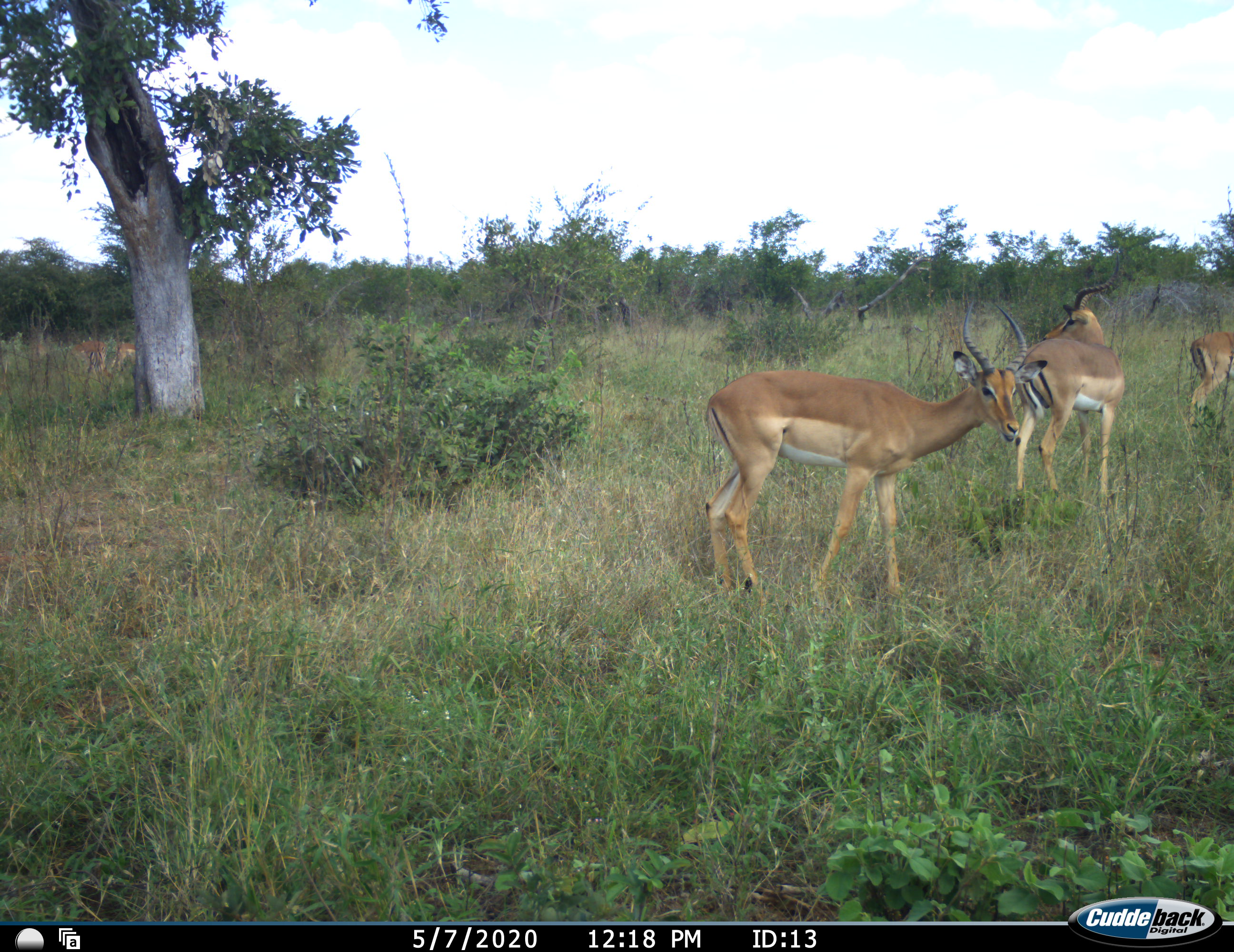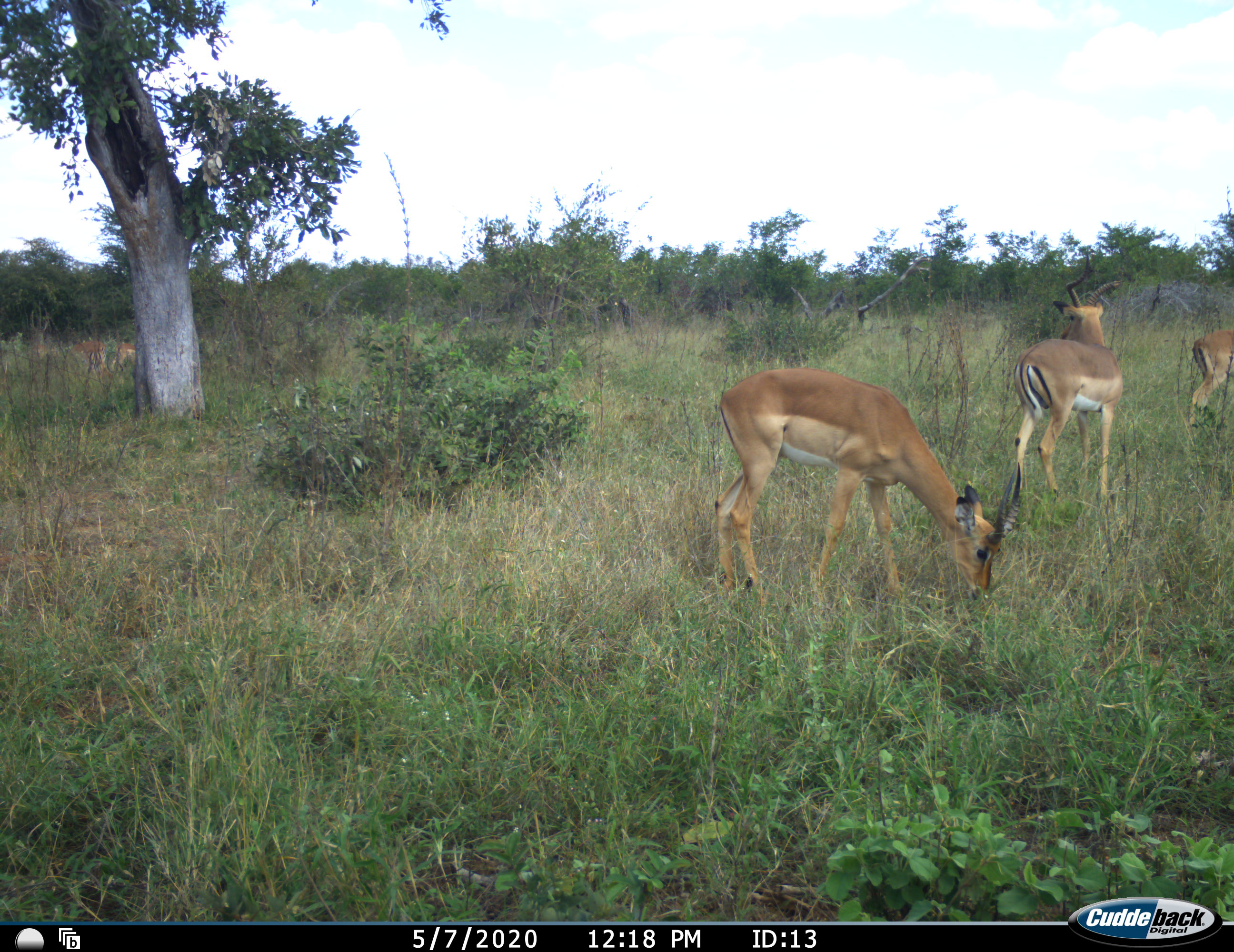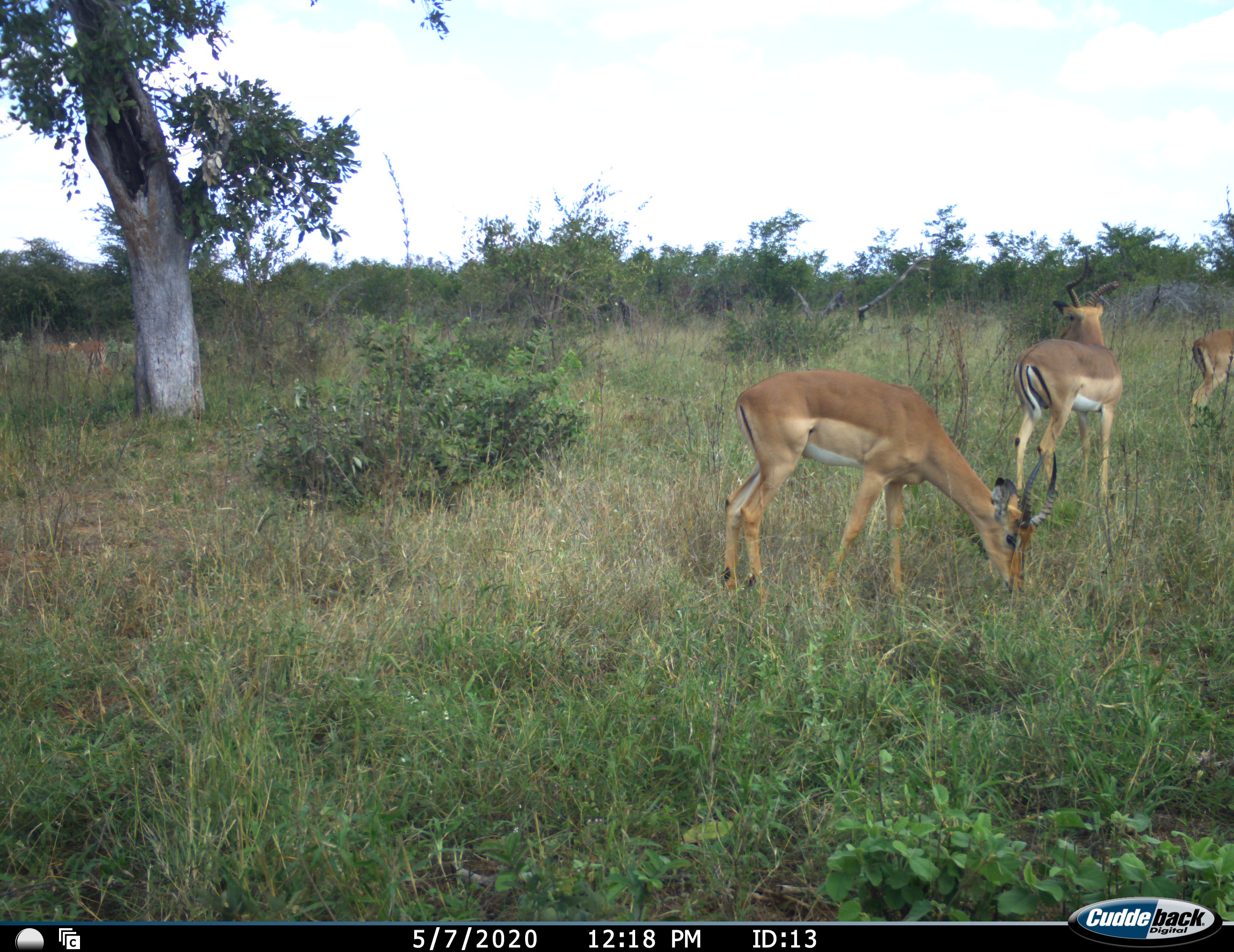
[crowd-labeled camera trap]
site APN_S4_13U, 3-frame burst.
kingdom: Animalia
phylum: Chordata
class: Mammalia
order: Artiodactyla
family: Bovidae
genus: Aepyceros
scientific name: Aepyceros melampus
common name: impala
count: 3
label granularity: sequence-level